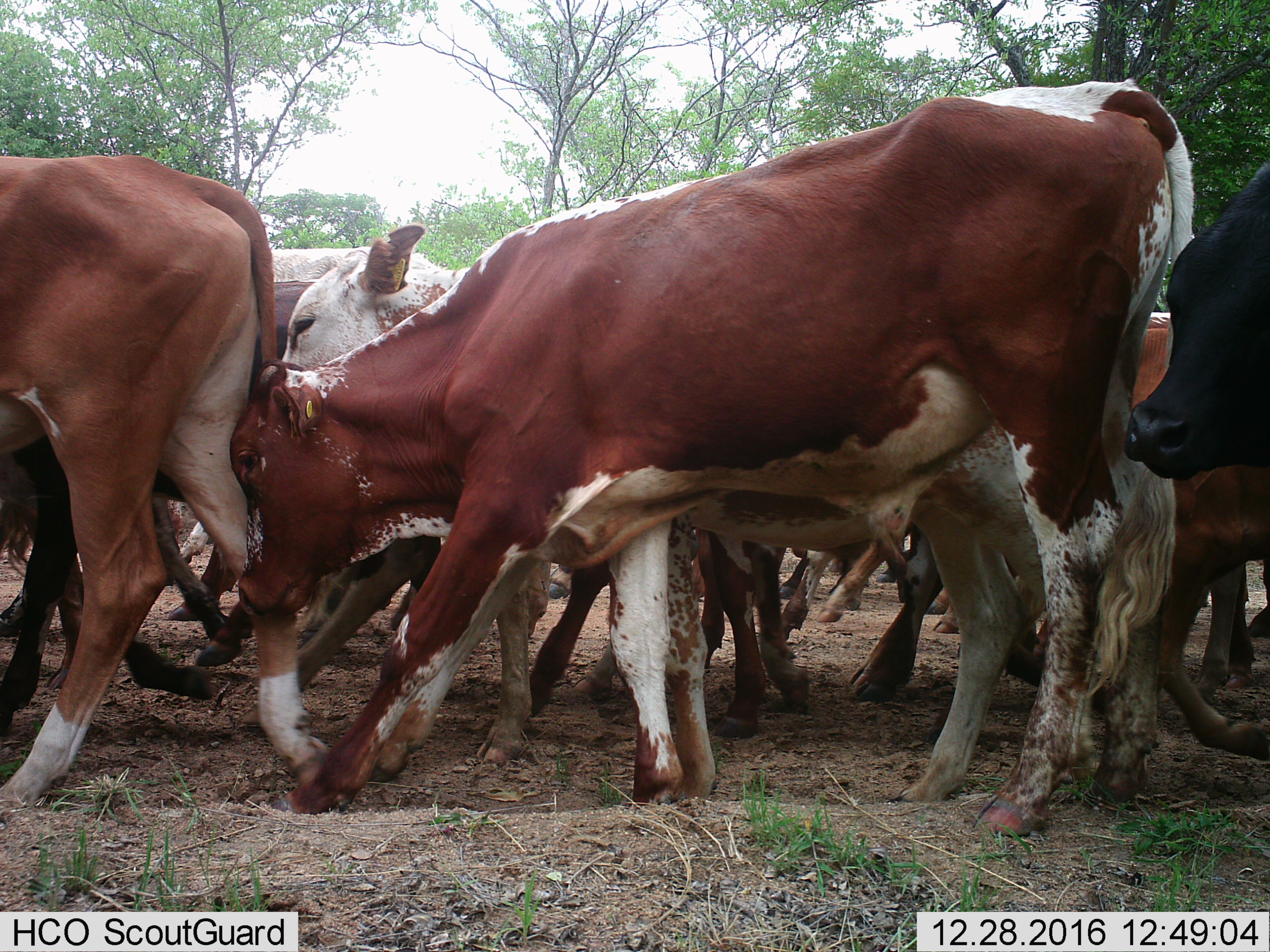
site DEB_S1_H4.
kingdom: Animalia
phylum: Chordata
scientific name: Vertebrata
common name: domestic animal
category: domesticanimal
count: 11-50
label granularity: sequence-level